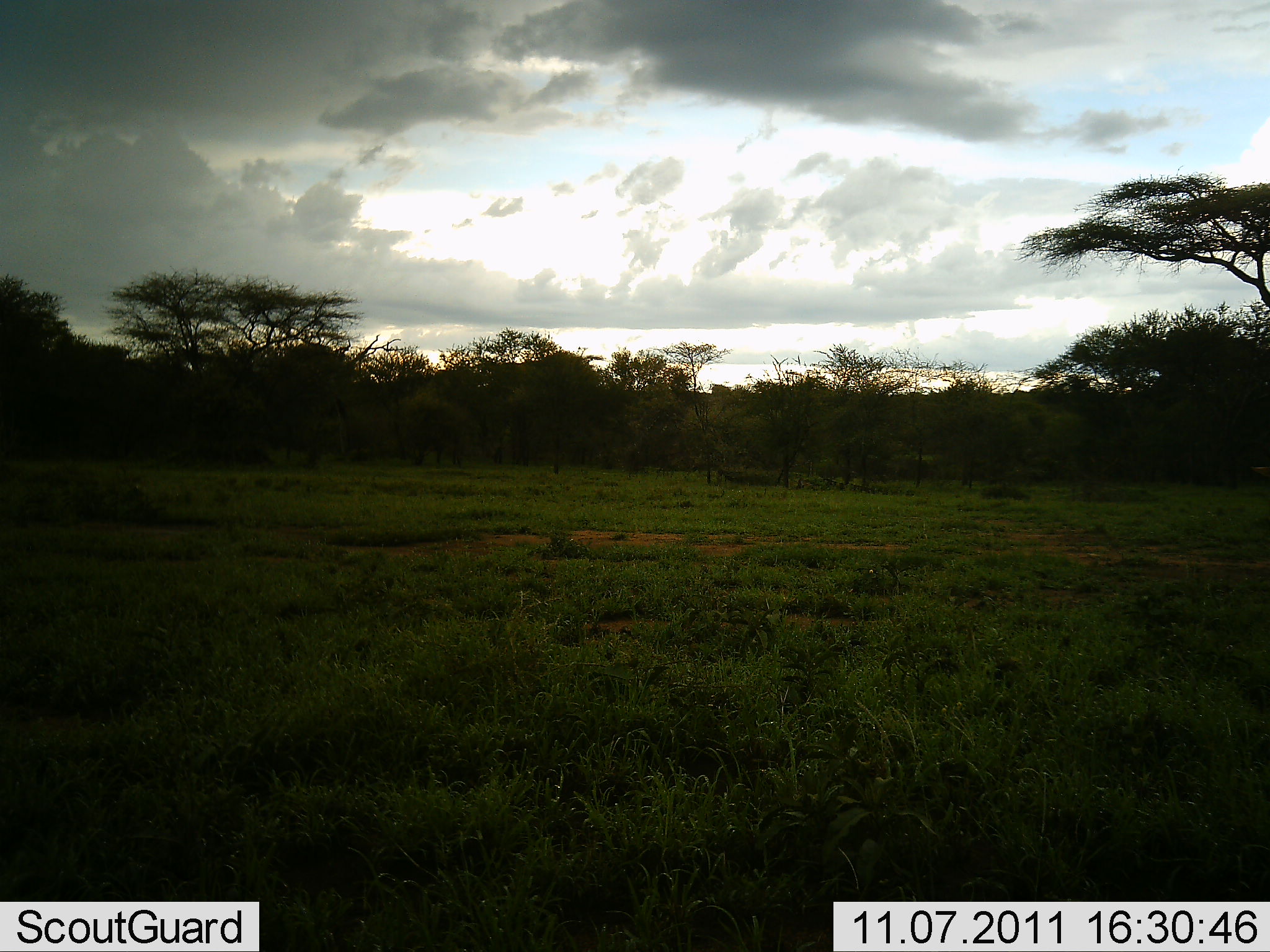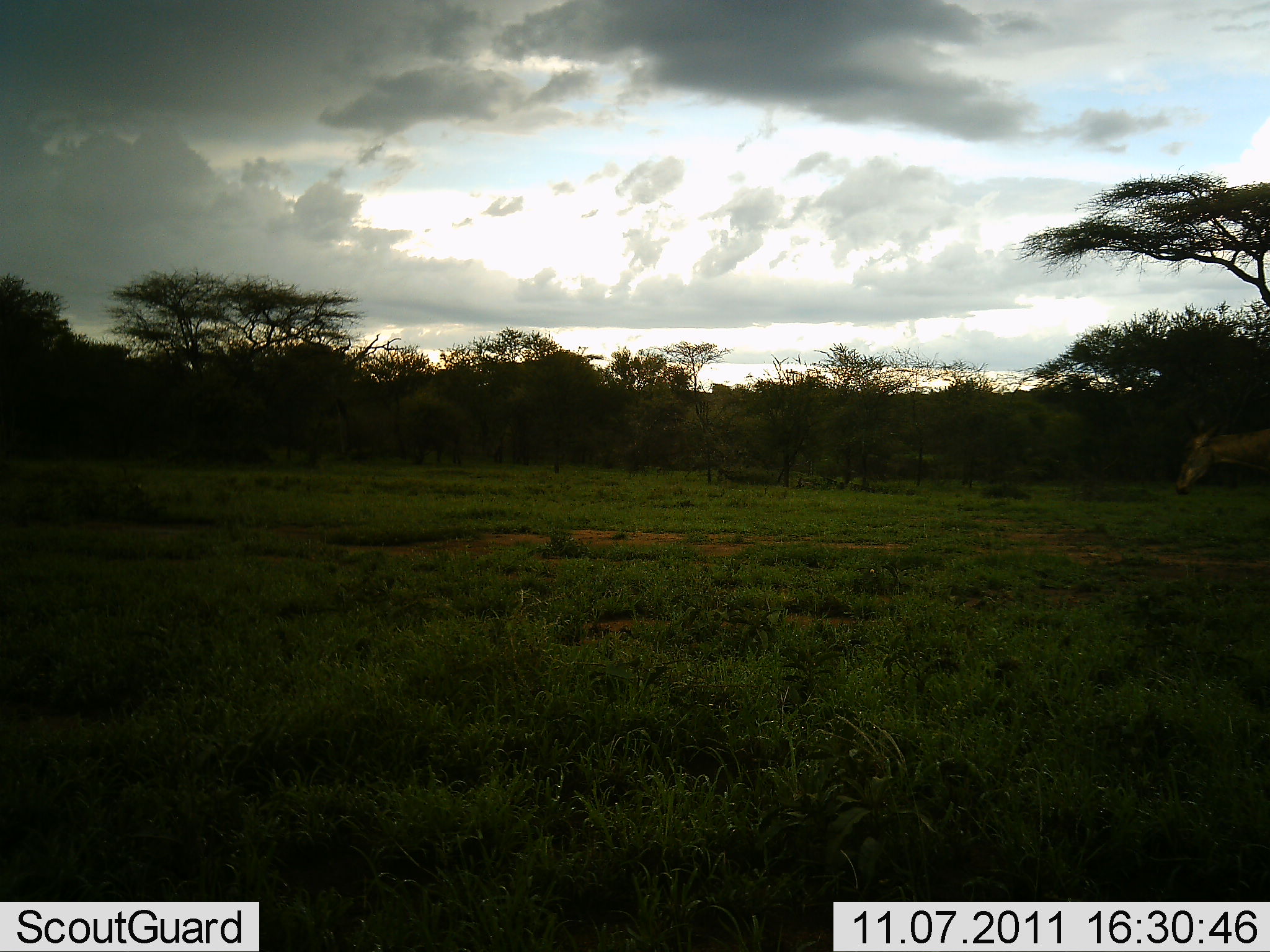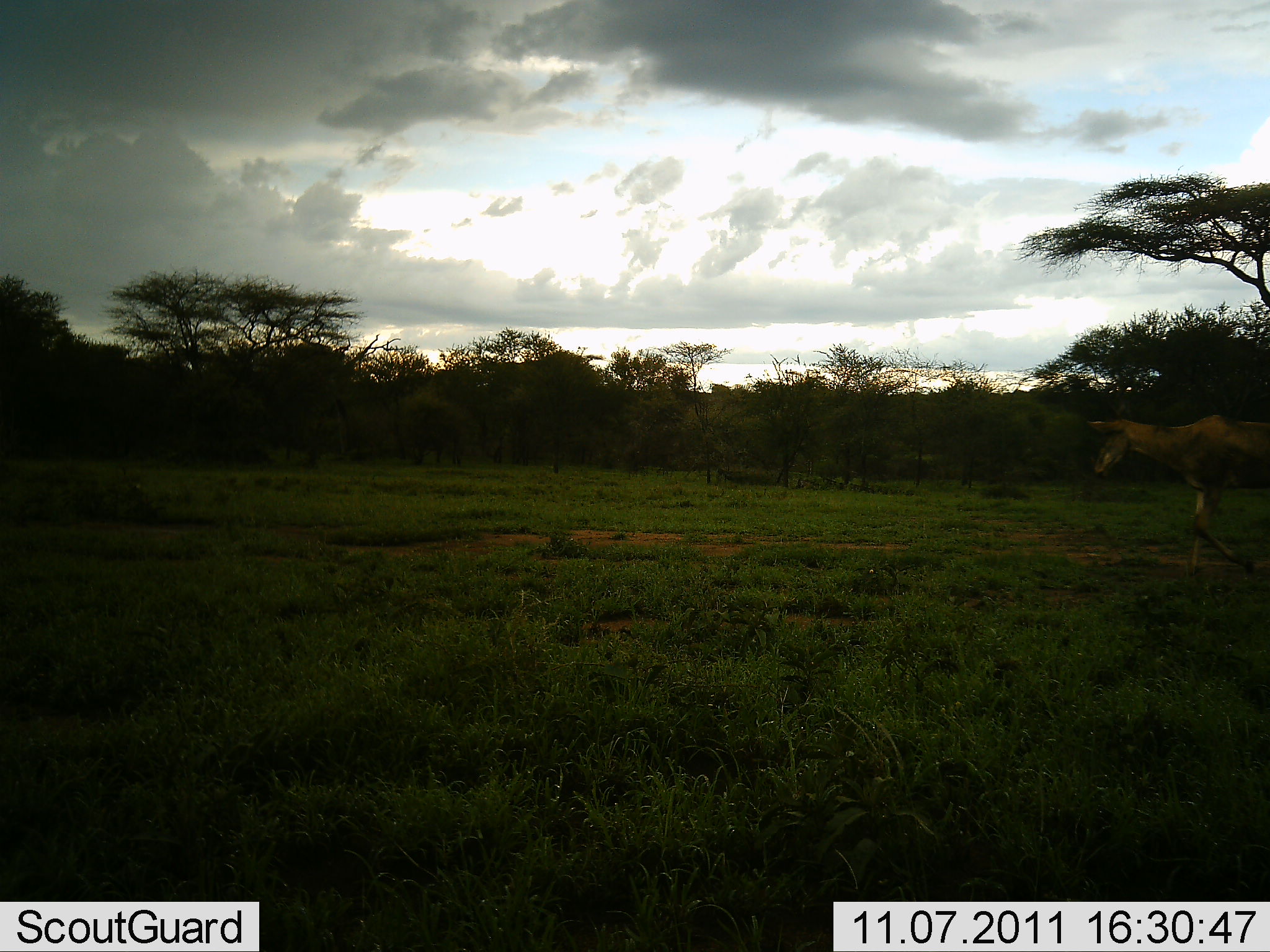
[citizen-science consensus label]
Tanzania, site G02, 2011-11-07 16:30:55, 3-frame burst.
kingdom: Animalia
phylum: Chordata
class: Mammalia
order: Artiodactyla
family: Bovidae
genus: Alcelaphus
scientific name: Alcelaphus buselaphus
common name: hartebeest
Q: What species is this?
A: Hartebeest (Alcelaphus buselaphus).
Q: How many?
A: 1.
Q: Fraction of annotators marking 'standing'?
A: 0%.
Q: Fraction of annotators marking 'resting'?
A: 0%.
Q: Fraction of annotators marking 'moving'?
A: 100%.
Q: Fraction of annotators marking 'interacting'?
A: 0%.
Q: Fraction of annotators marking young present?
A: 0%.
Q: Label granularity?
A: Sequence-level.